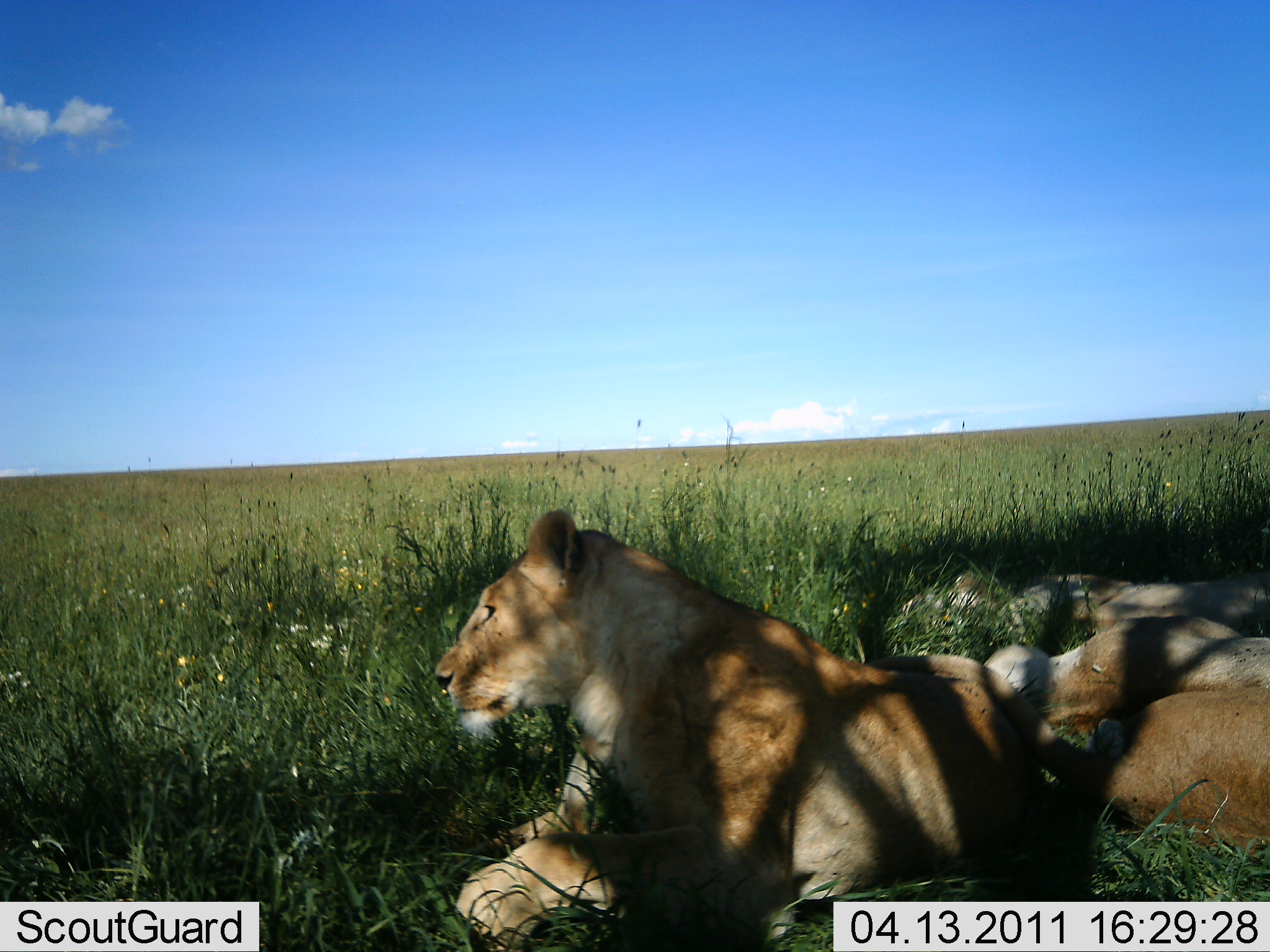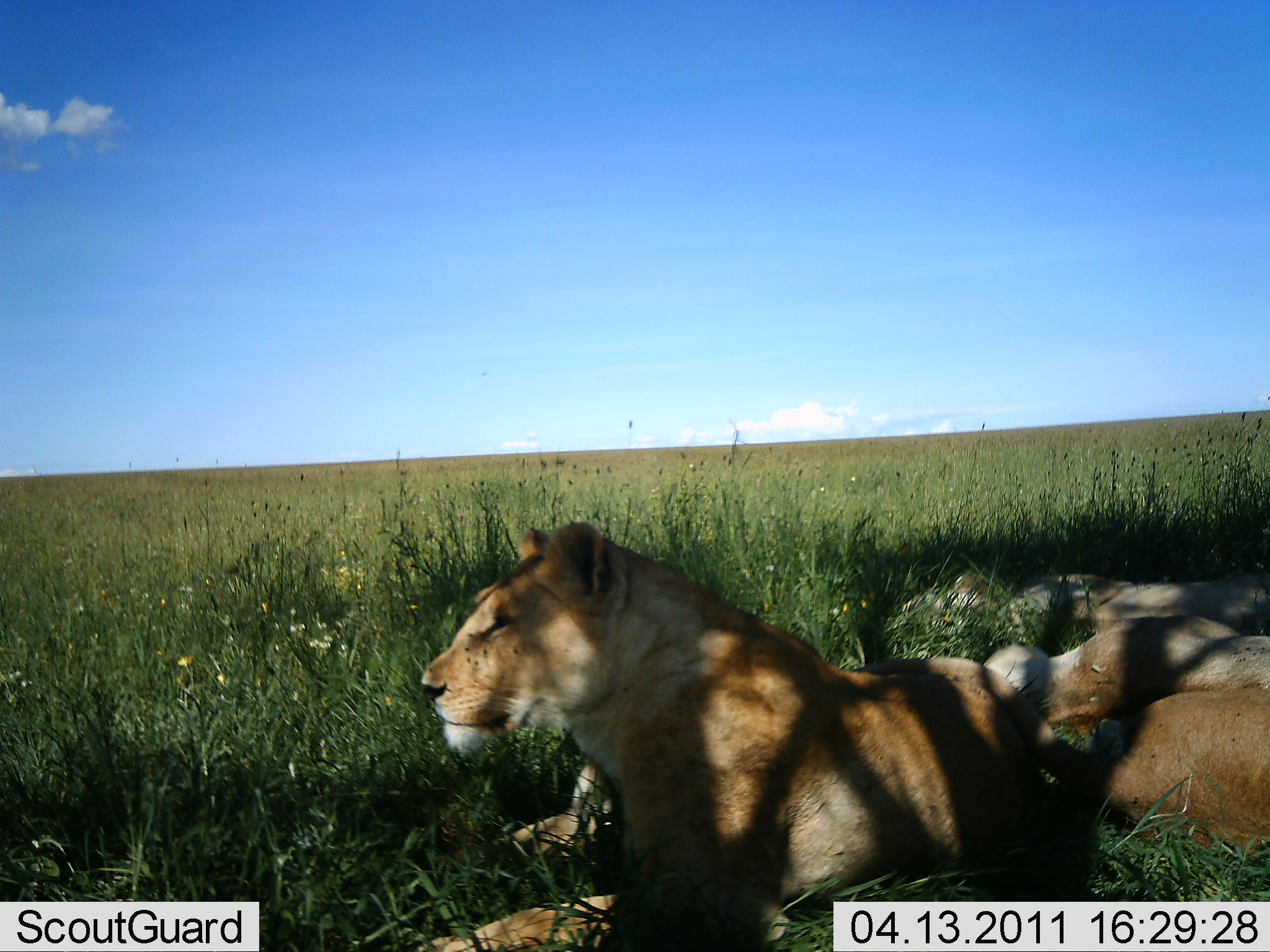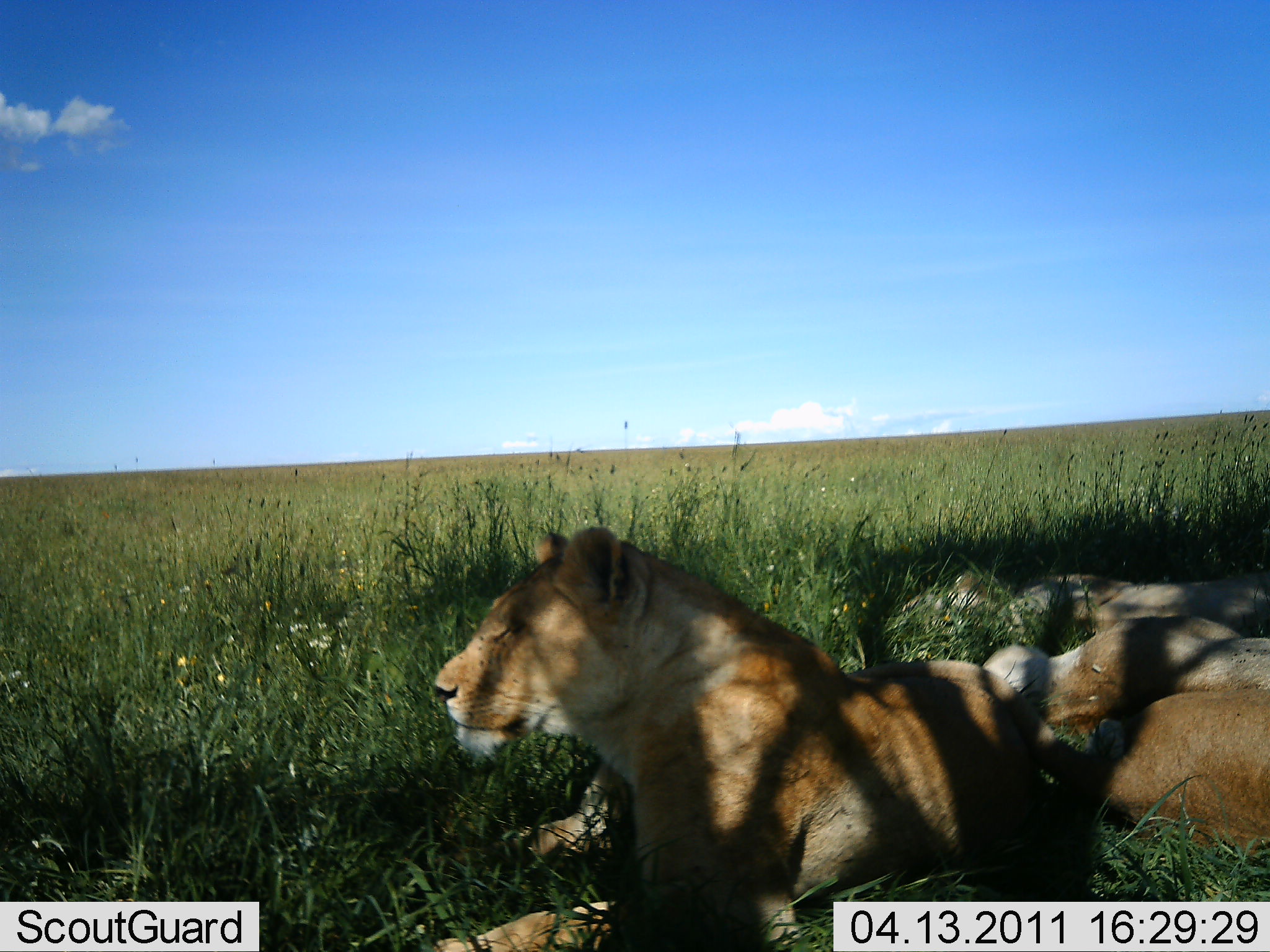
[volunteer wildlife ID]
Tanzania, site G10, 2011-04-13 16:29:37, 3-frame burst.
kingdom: Animalia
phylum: Chordata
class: Mammalia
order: Carnivora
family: Felidae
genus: Panthera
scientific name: Panthera leo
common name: lion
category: lionfemale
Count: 3.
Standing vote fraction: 0%.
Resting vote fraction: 100%.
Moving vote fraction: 0%.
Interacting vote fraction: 0%.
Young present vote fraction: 0%.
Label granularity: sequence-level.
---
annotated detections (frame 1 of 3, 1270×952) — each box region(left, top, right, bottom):
animal: region(431, 509, 1058, 943); region(979, 614, 1270, 729); region(1082, 685, 1270, 842); region(895, 554, 1270, 628)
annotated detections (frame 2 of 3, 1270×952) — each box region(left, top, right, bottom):
animal: region(409, 518, 1099, 951); region(900, 558, 1270, 662); region(979, 610, 1270, 737); region(1089, 687, 1270, 855)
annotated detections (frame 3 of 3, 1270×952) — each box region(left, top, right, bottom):
animal: region(431, 524, 1098, 952); region(981, 613, 1270, 735); region(1081, 688, 1270, 854); region(898, 555, 1267, 640)